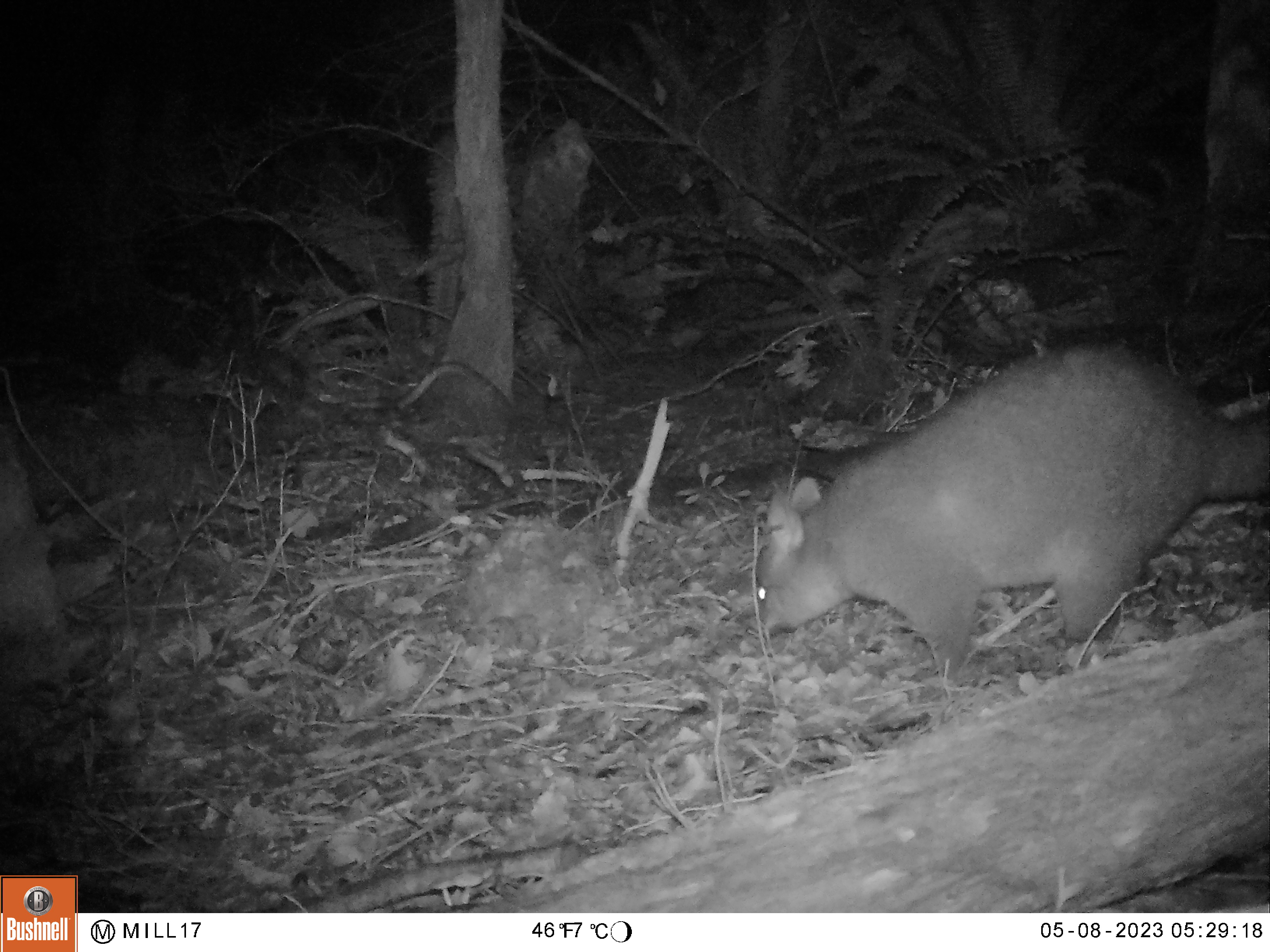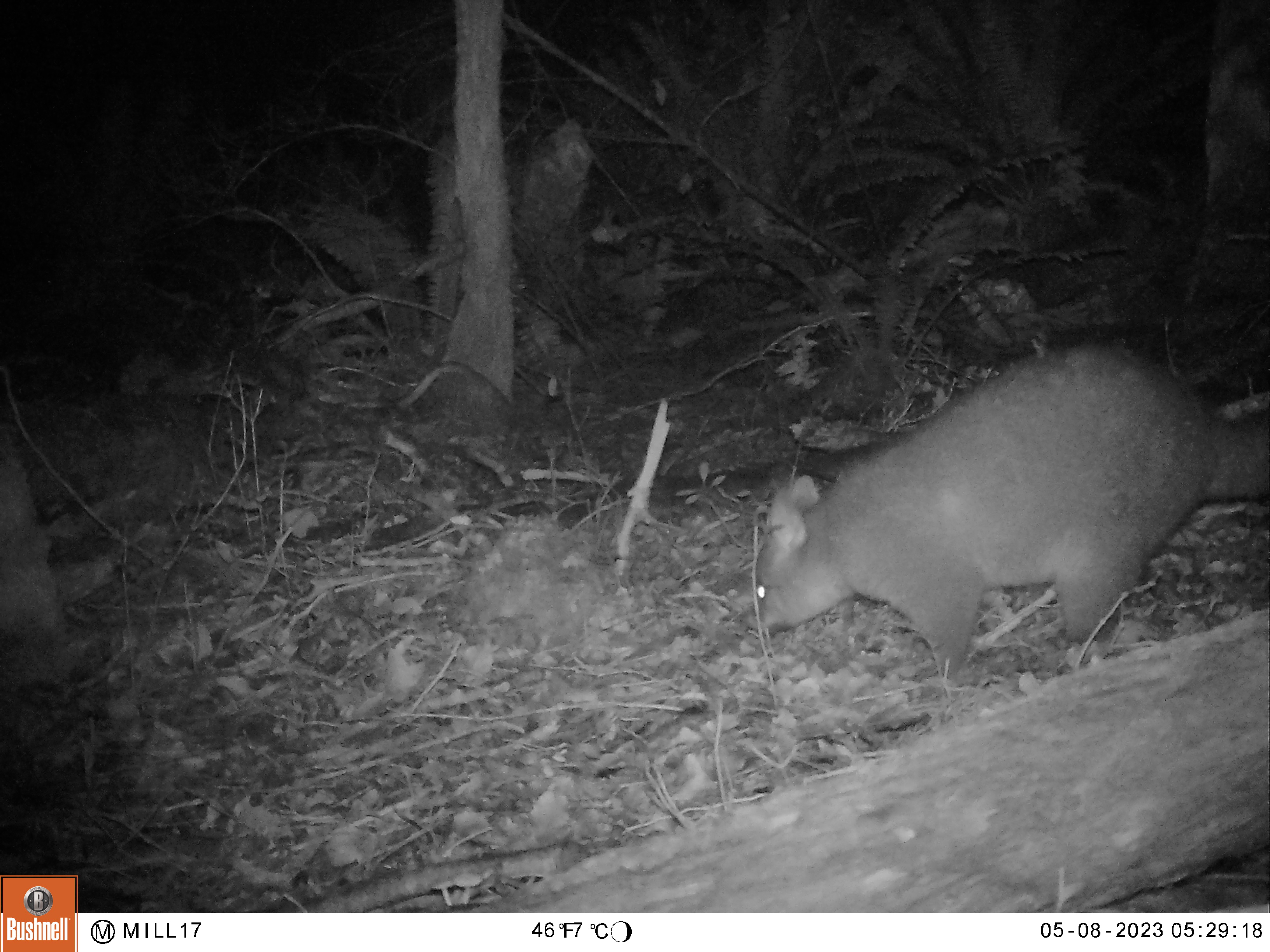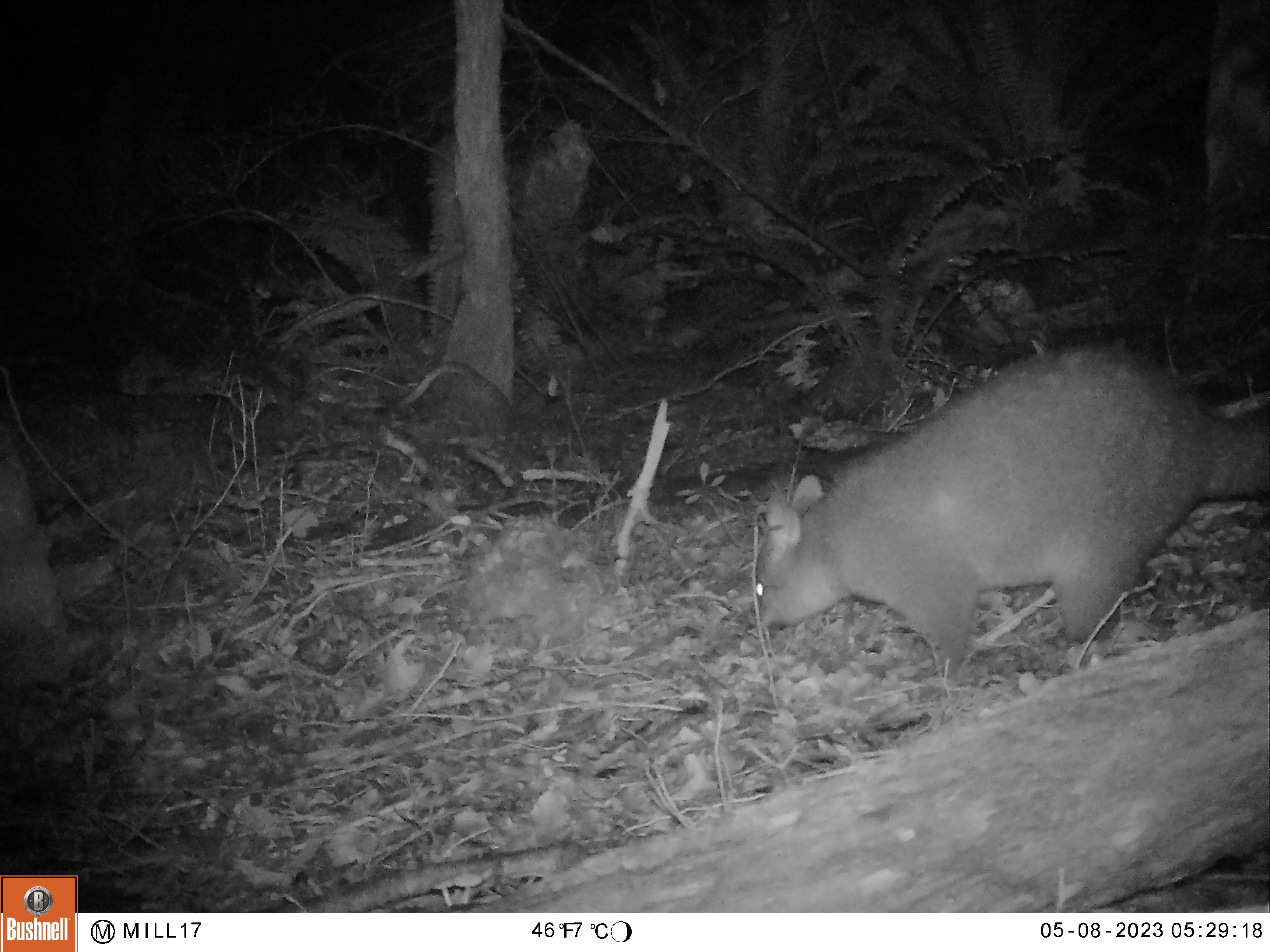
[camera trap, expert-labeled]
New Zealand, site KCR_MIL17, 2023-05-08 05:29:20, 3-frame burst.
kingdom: Animalia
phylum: Chordata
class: Mammalia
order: Diprotodontia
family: Phalangeridae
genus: Trichosurus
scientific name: Trichosurus vulpecula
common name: common brushtail possum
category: possum